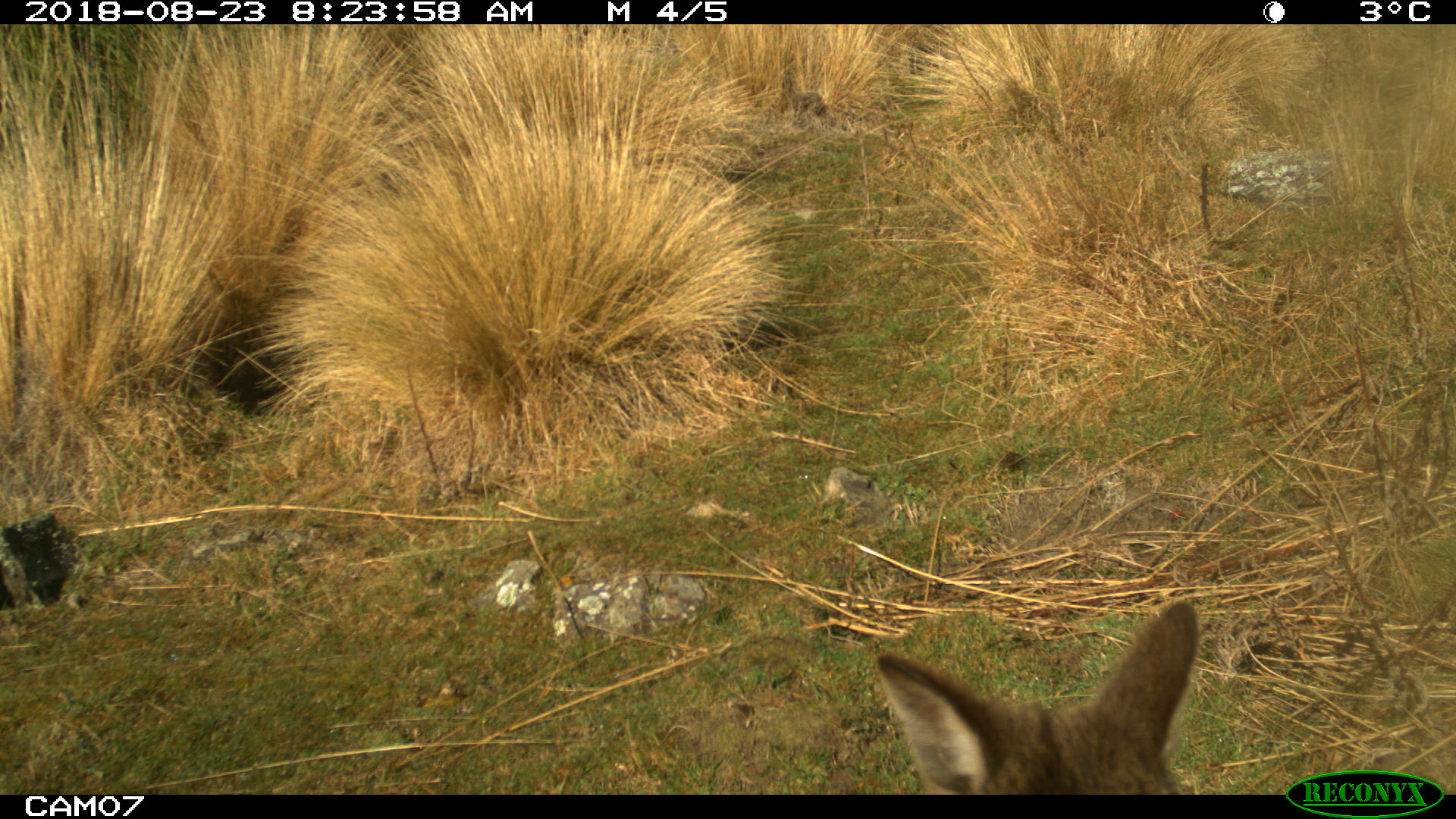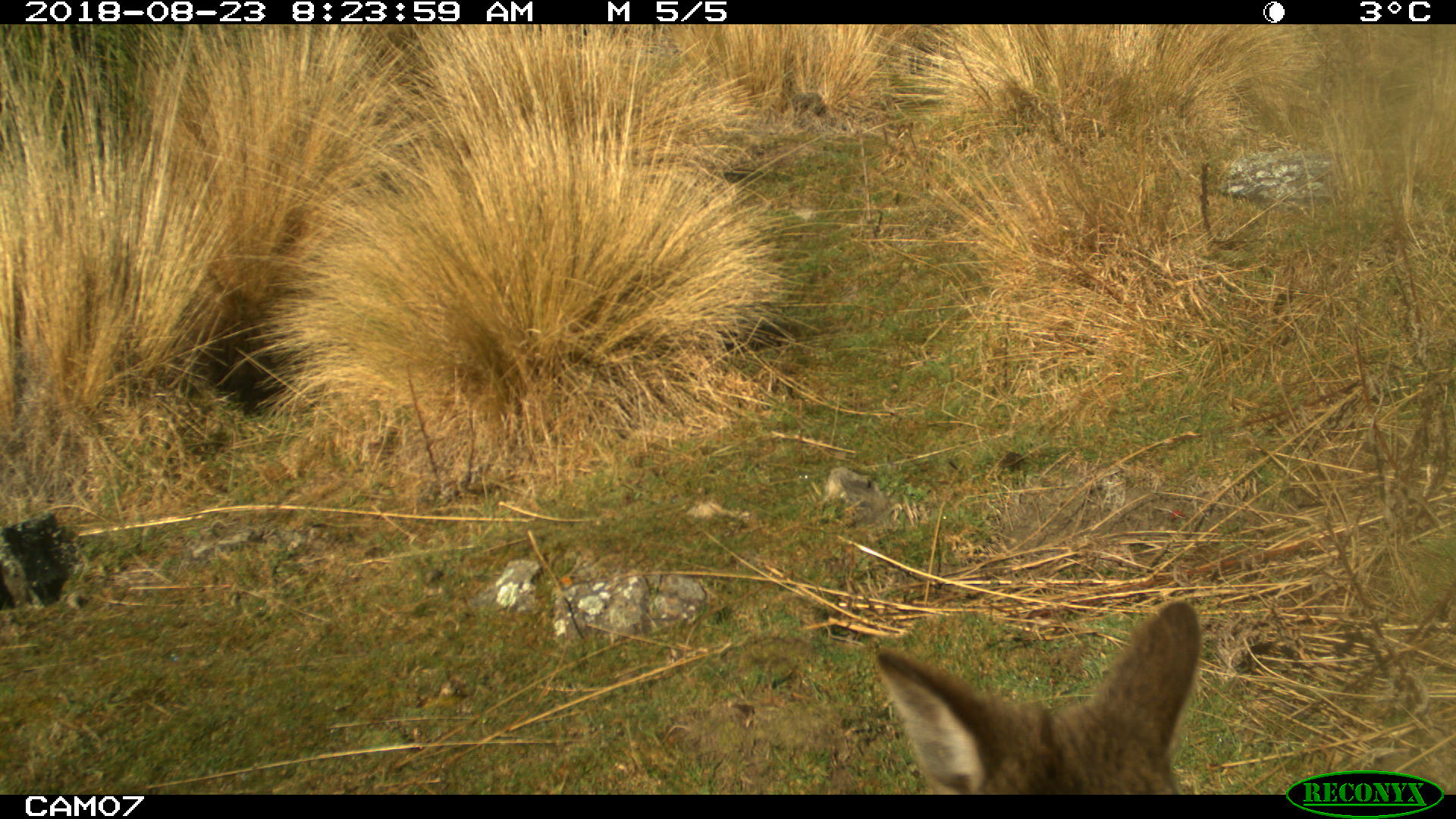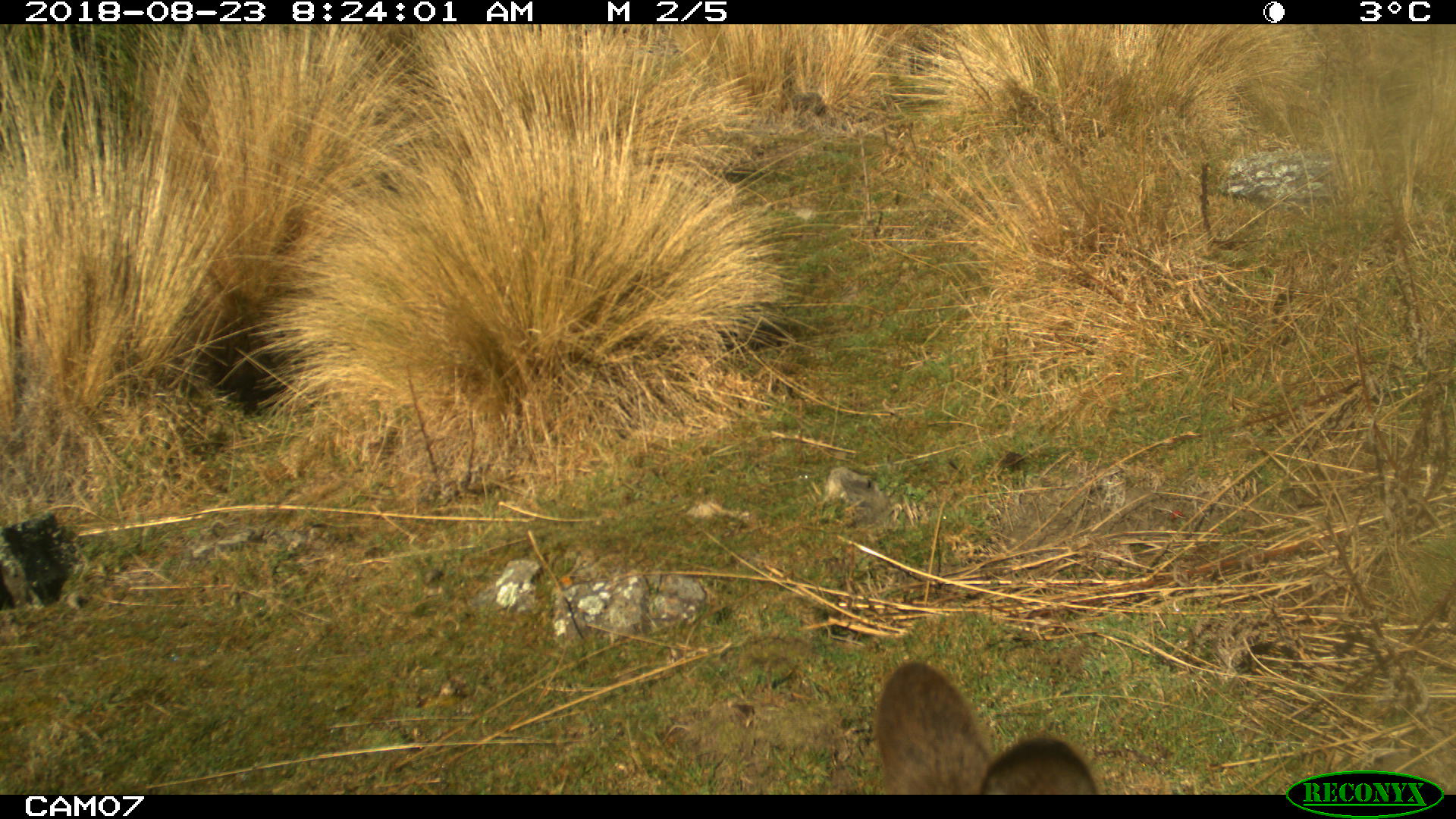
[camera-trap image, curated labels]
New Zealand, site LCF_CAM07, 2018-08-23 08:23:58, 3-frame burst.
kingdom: Animalia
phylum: Chordata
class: Mammalia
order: Diprotodontia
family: Macropodidae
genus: Notamacropus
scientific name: Notamacropus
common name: wallaby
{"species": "wallaby (Notamacropus)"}